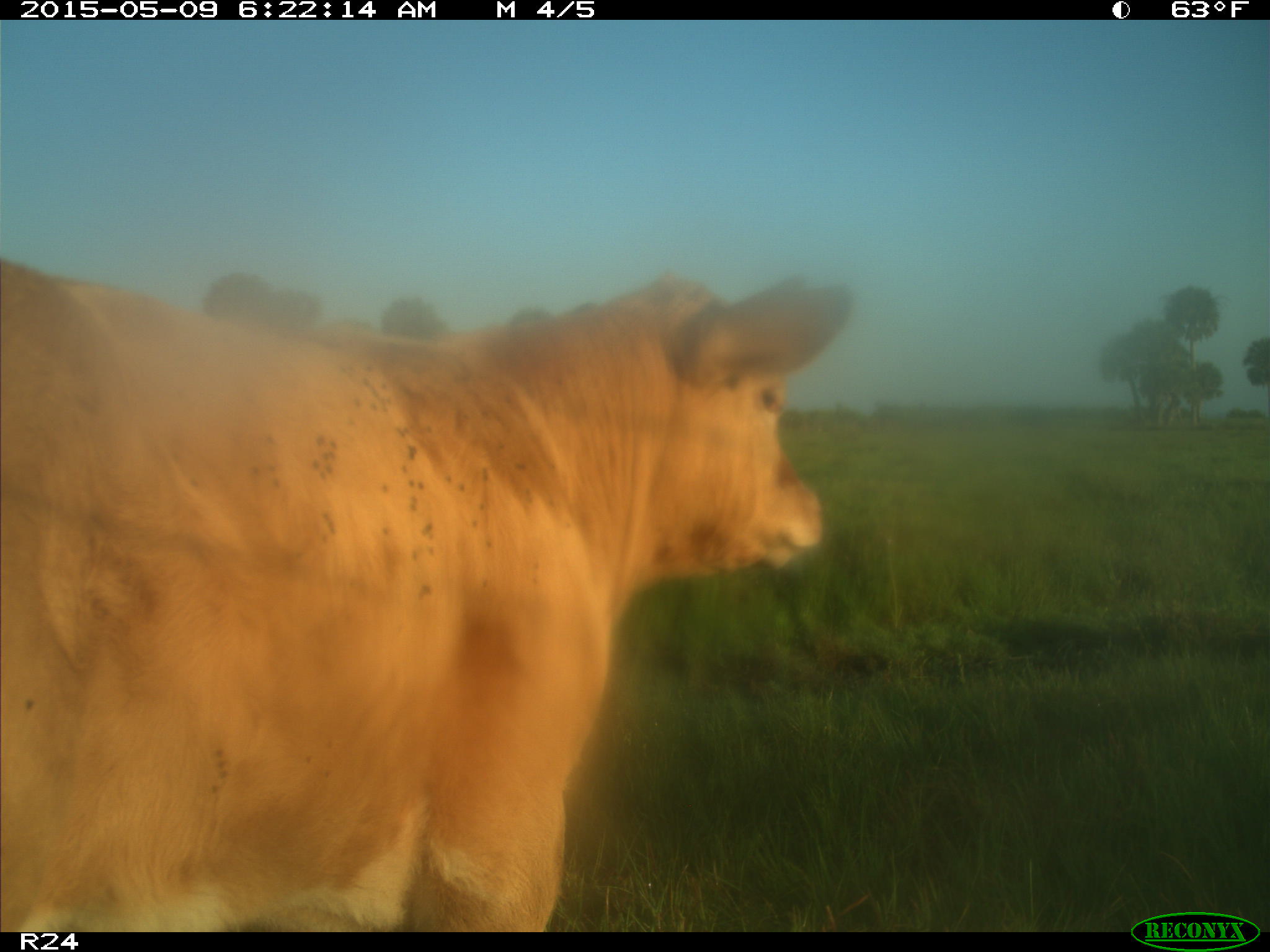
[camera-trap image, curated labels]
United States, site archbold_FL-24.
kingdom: Animalia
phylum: Chordata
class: Mammalia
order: Artiodactyla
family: Bovidae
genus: Bos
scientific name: Bos taurus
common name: domestic cow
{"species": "Bos taurus (domestic cow)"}